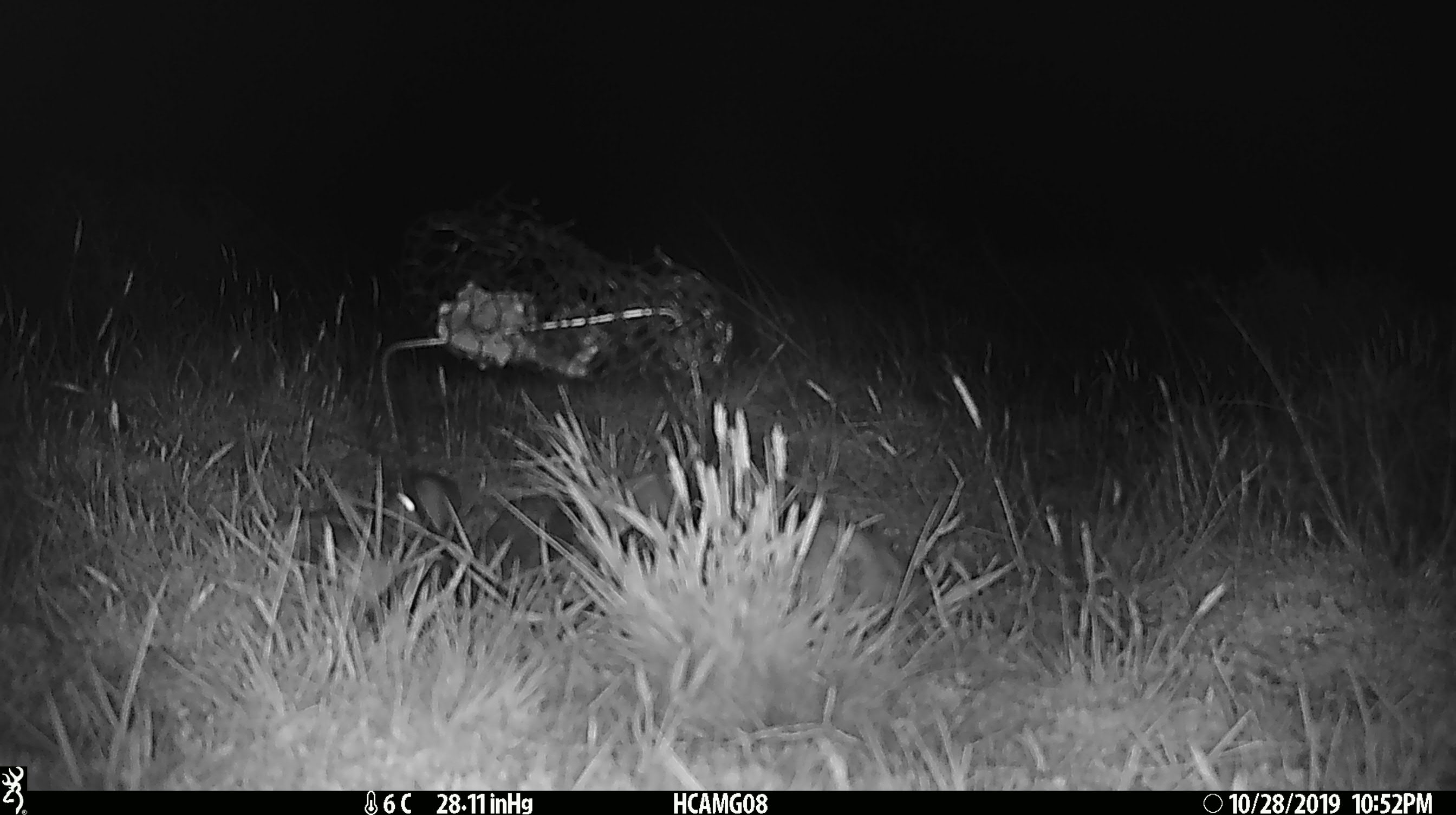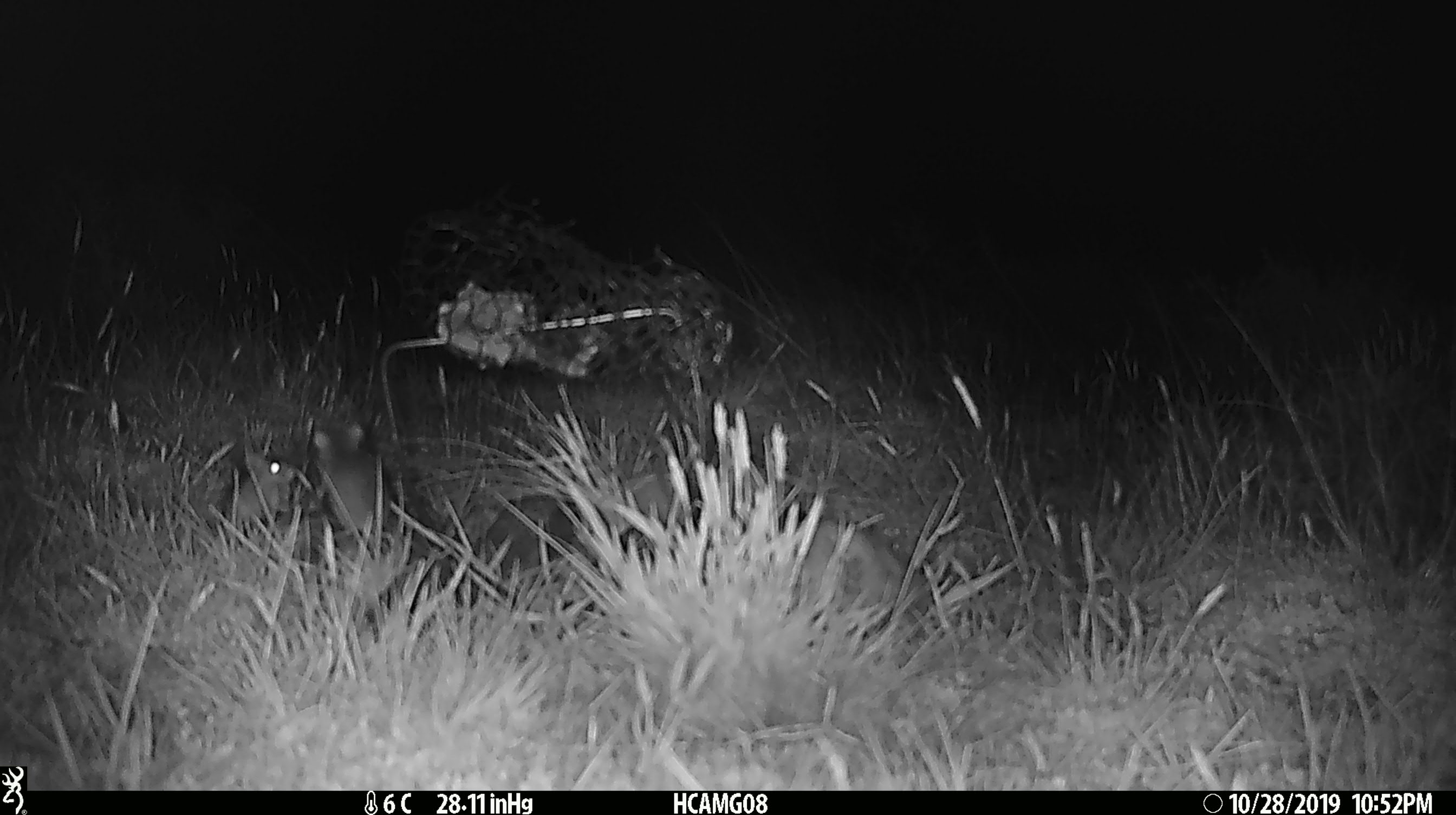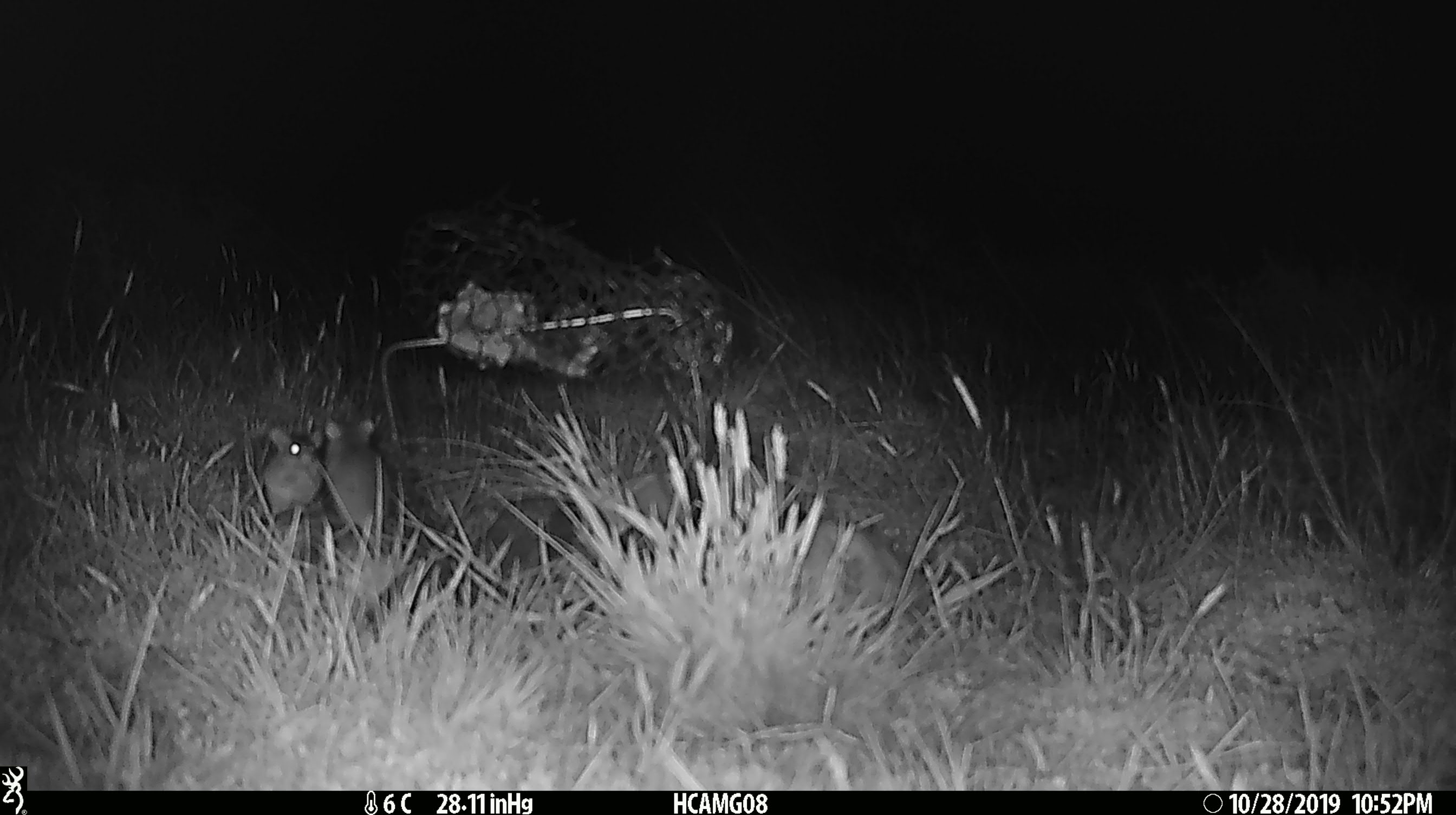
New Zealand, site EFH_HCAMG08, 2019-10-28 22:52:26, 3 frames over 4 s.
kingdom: Animalia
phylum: Chordata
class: Mammalia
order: Rodentia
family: Muridae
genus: Mus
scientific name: Mus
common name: mouse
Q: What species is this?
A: Mouse (Mus).